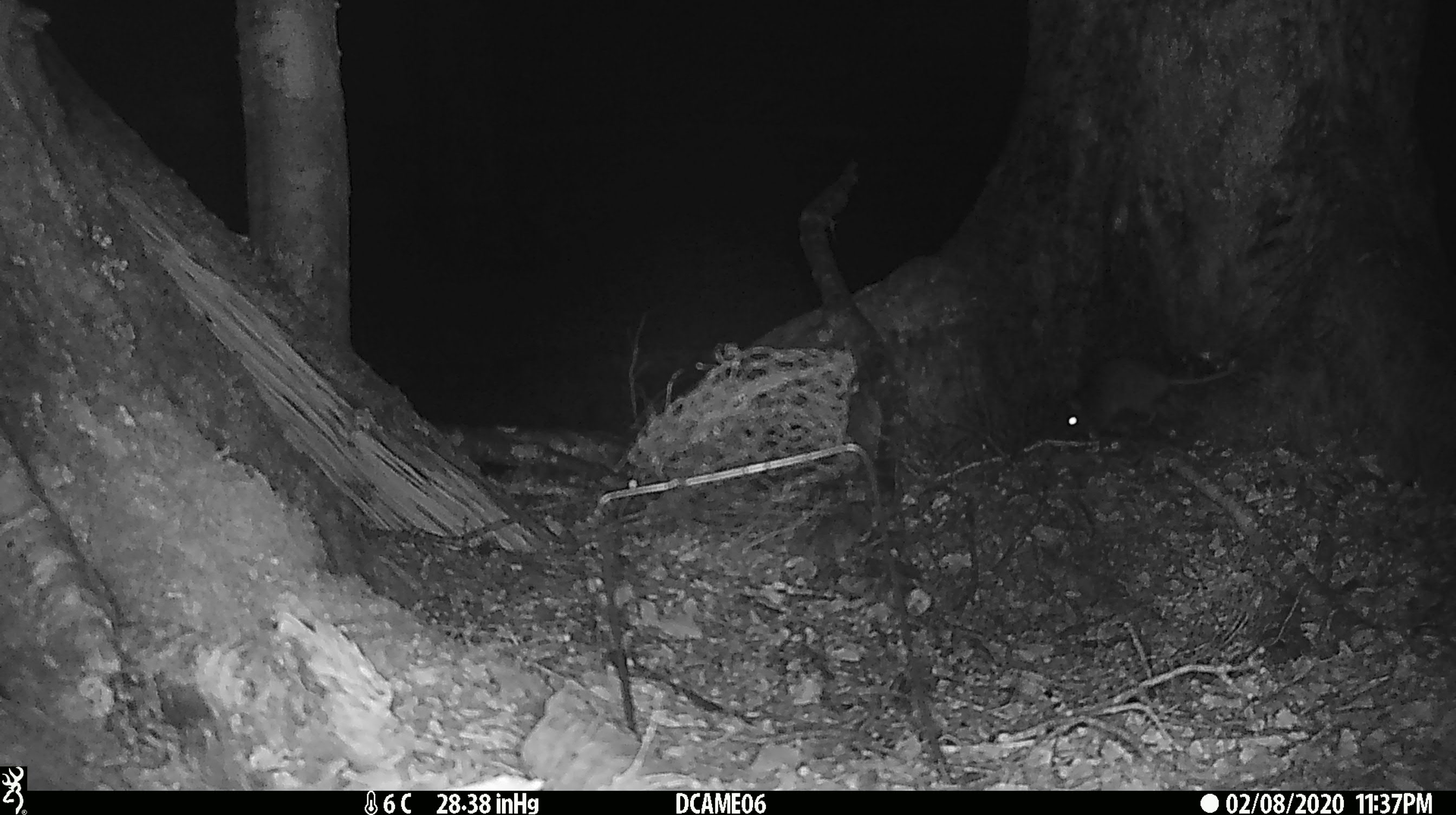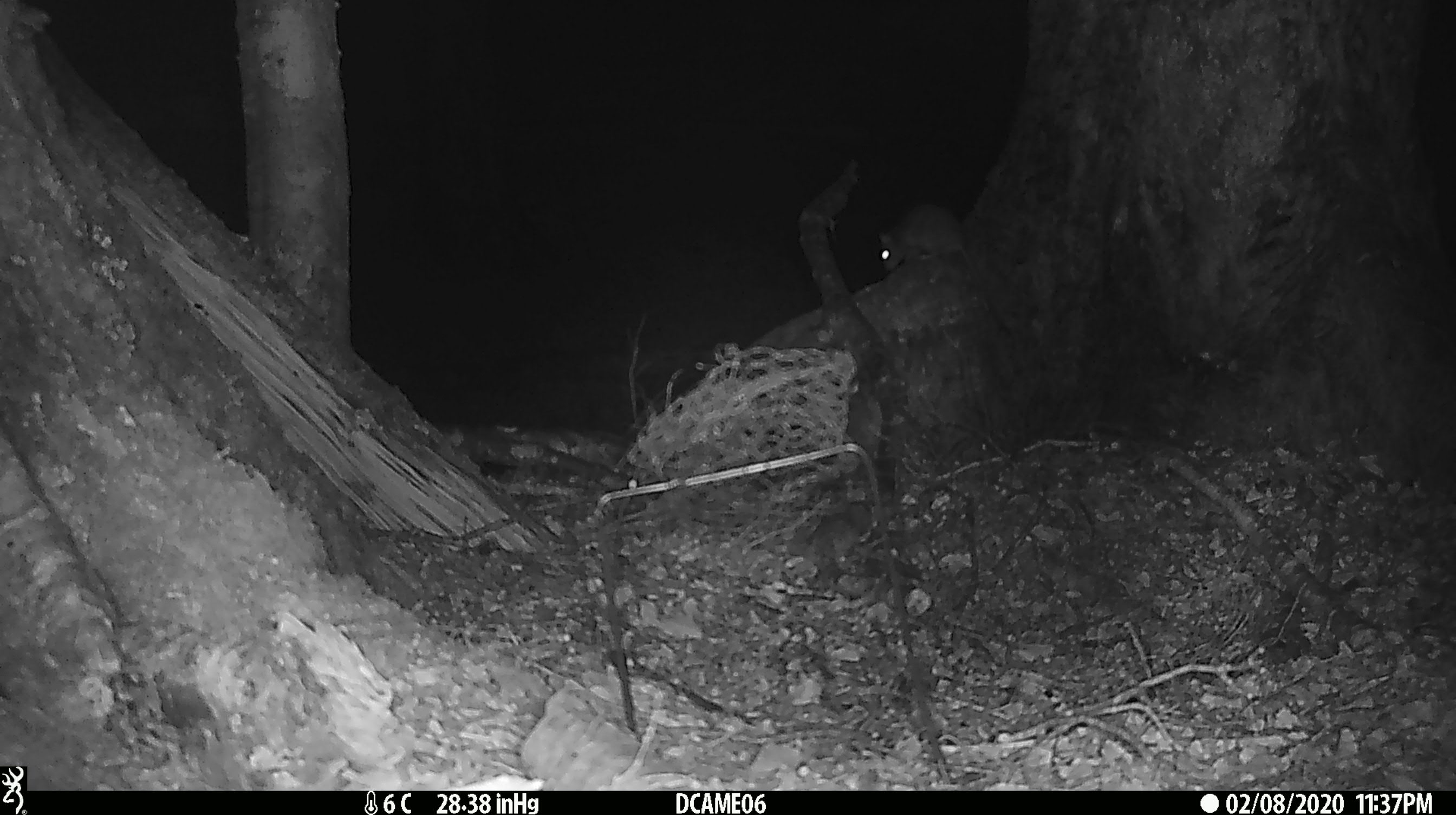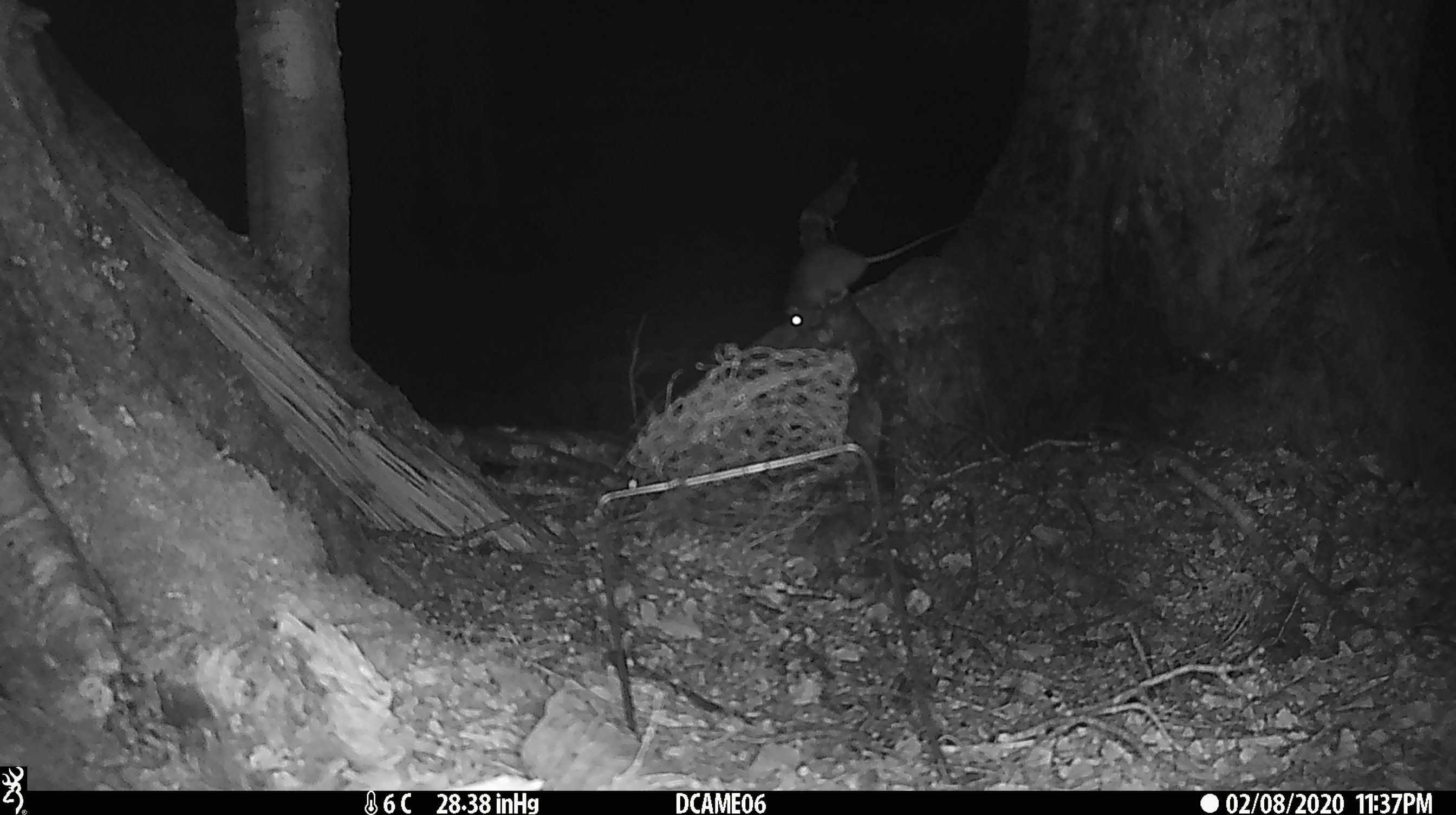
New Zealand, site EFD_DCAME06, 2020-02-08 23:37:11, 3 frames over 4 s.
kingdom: Animalia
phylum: Chordata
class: Mammalia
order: Rodentia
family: Muridae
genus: Rattus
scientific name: Rattus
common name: rat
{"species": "rat (Rattus)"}